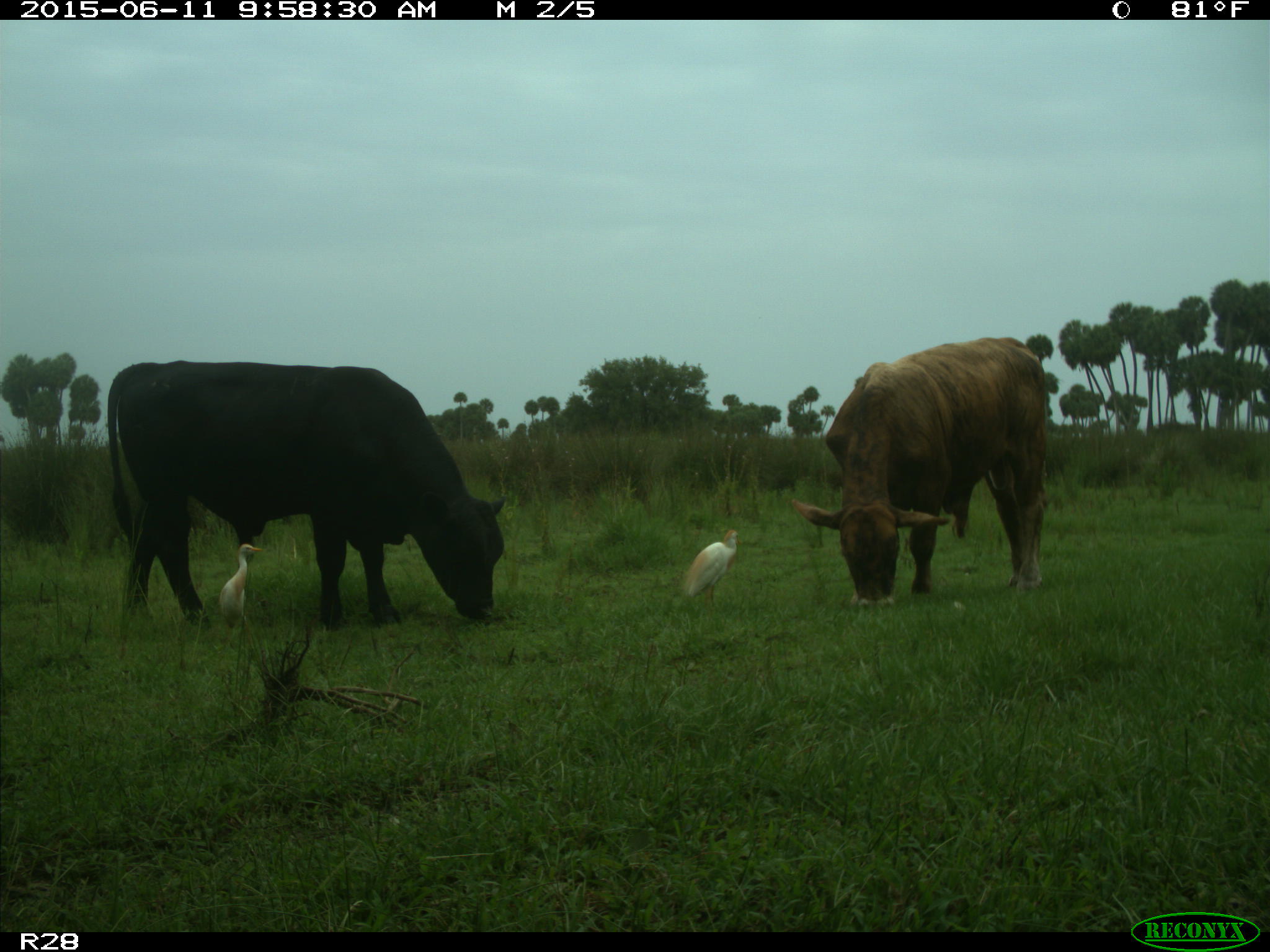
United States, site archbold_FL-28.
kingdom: Animalia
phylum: Chordata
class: Mammalia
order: Artiodactyla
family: Bovidae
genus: Bos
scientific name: Bos taurus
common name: domestic cow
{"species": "Bos taurus (domestic cow)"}